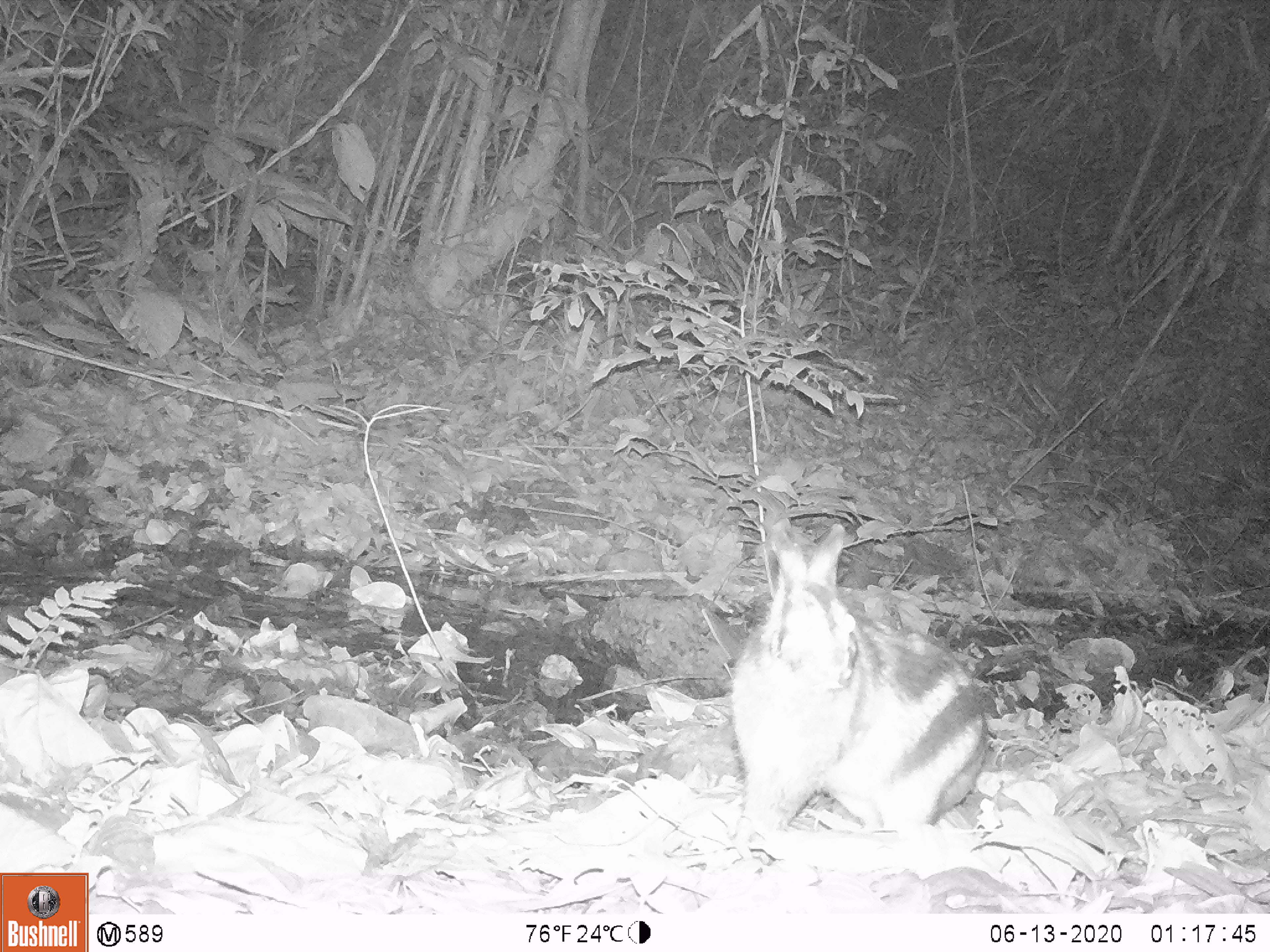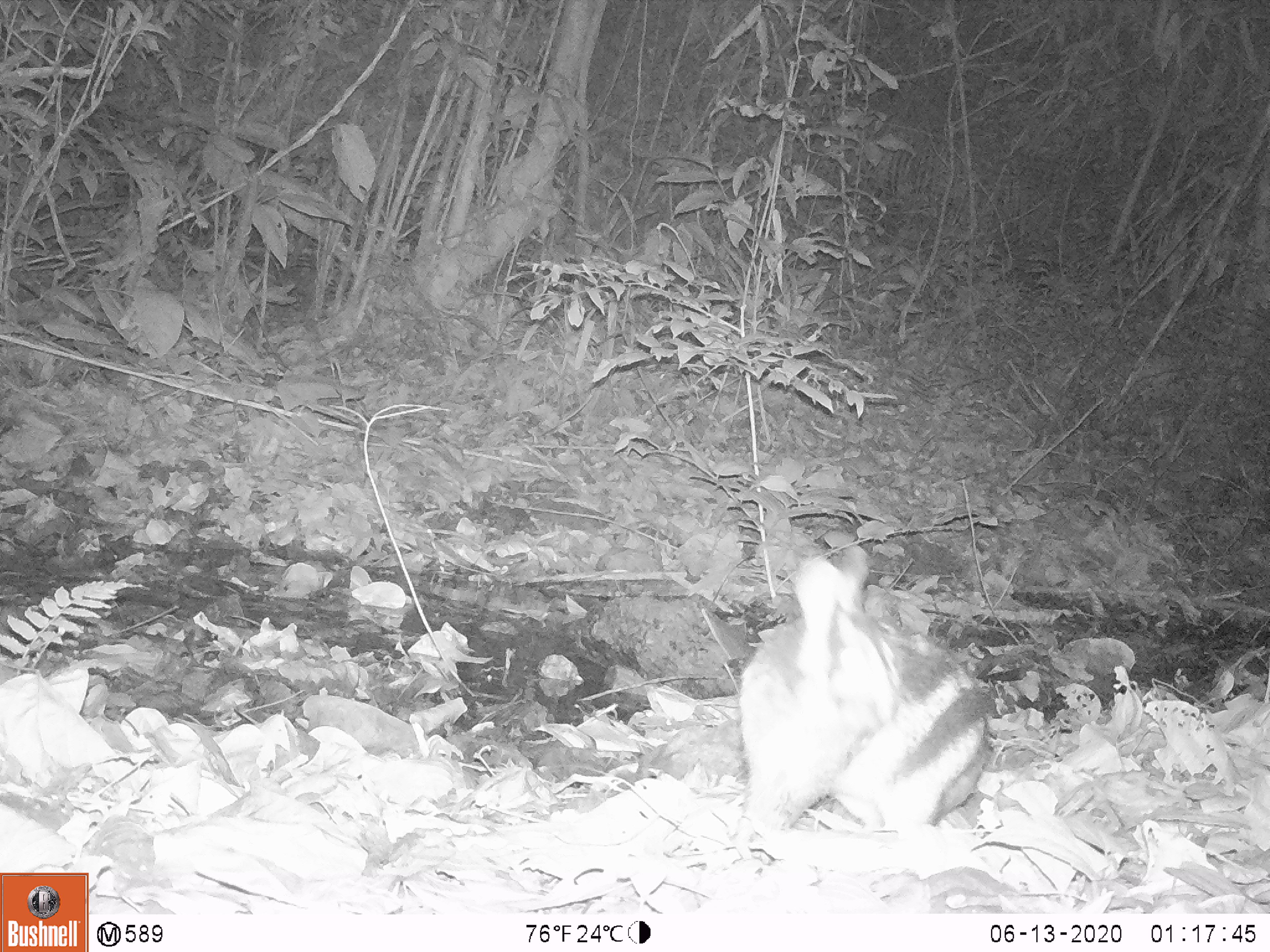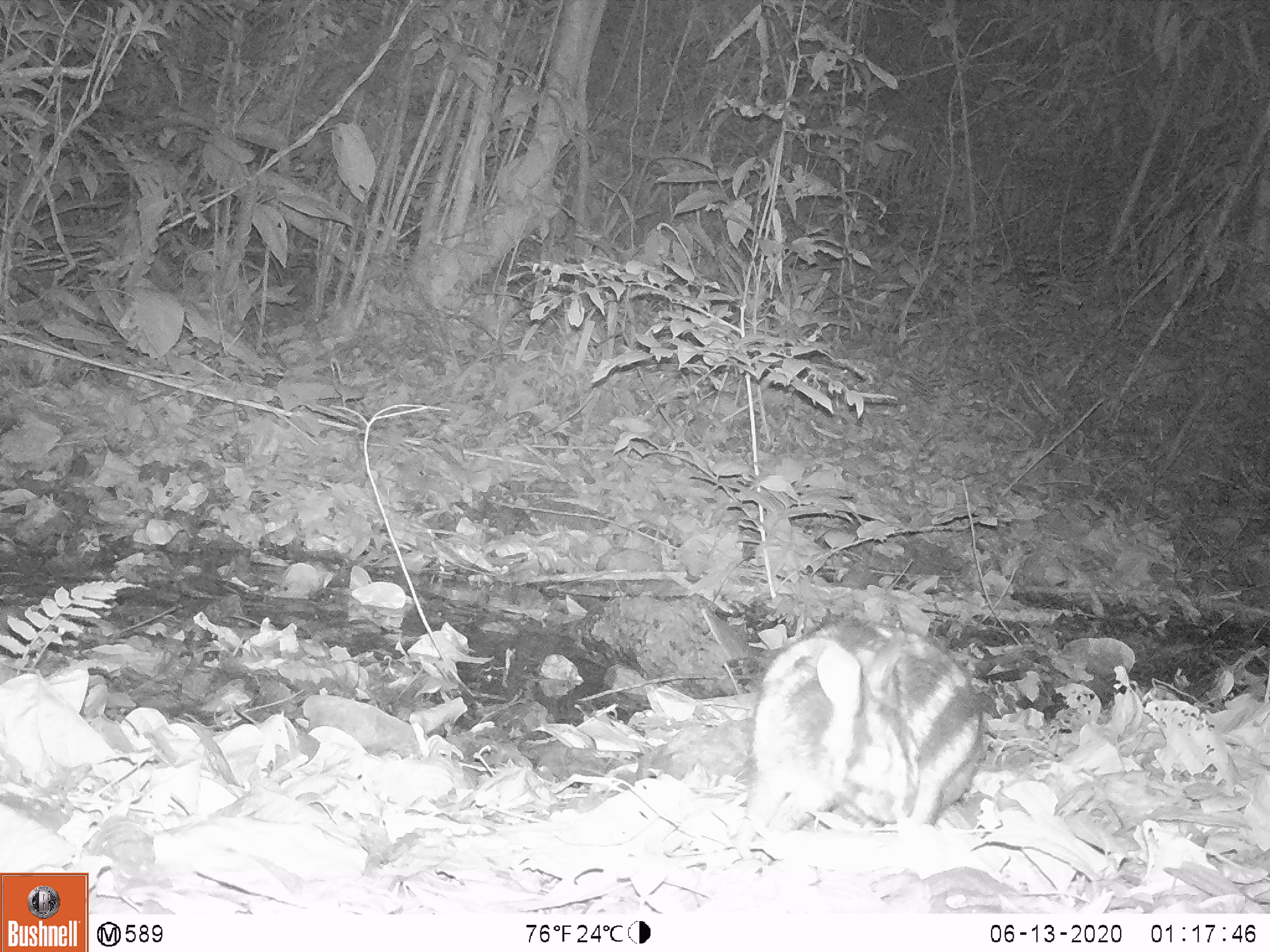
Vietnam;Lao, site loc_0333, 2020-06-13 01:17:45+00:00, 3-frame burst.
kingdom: Animalia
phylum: Chordata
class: Mammalia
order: Lagomorpha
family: Leporidae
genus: Nesolagus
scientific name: Nesolagus timminsi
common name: annamite striped rabbit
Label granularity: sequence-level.